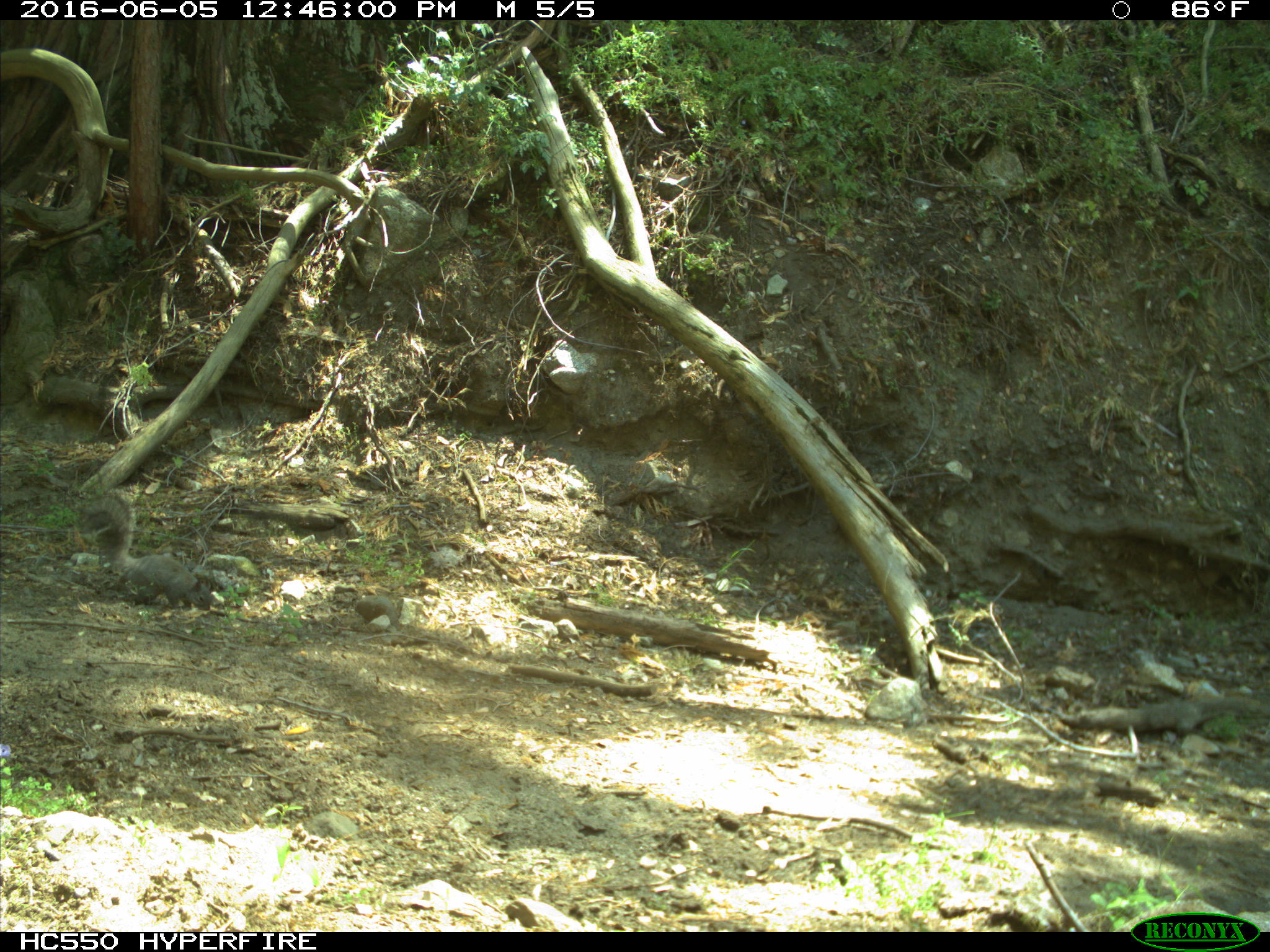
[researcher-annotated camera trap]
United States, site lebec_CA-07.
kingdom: Animalia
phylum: Chordata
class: Mammalia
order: Rodentia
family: Sciuridae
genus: Sciurus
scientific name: Sciurus carolinensis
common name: eastern gray squirrel